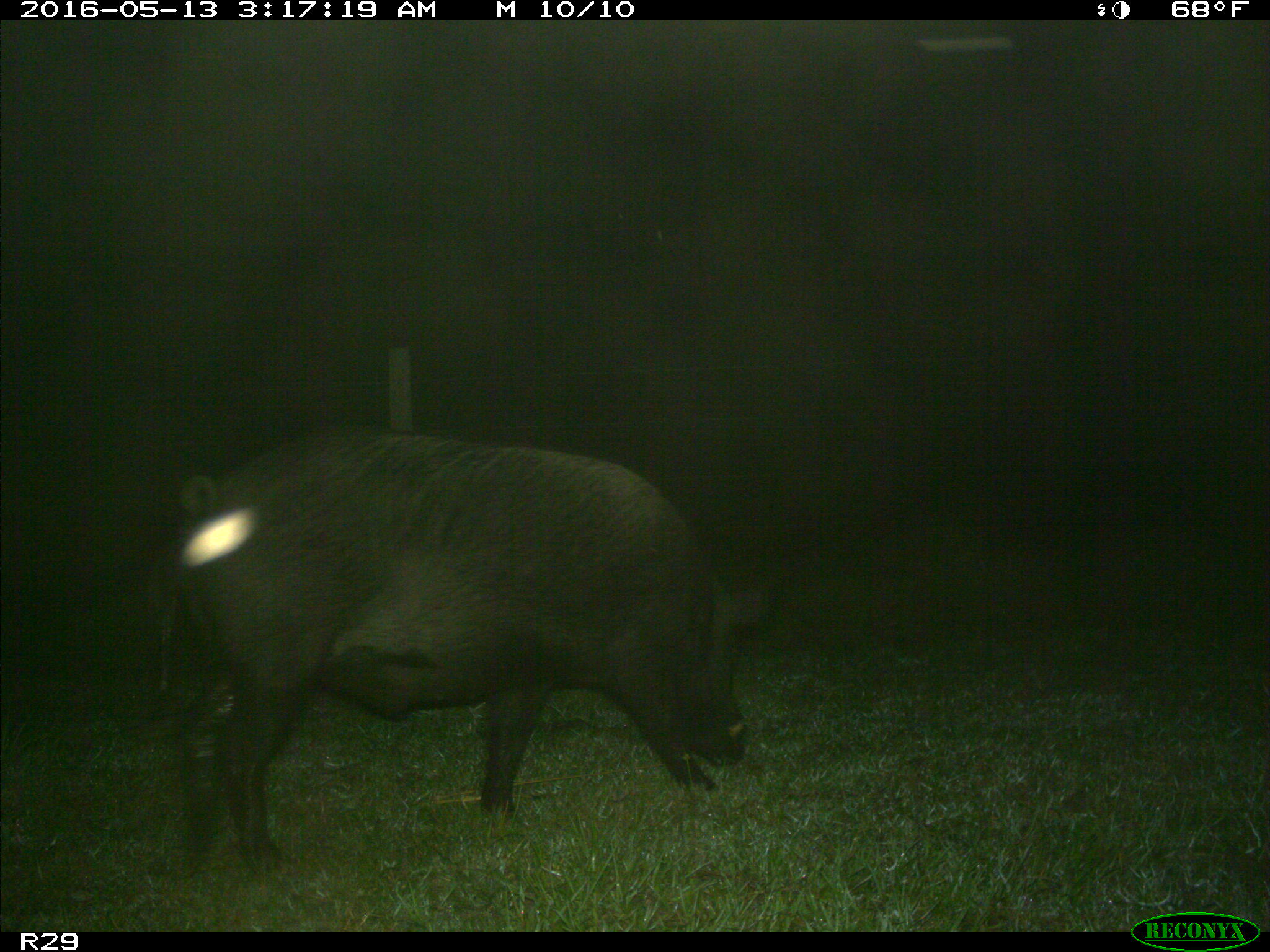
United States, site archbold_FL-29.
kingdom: Animalia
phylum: Chordata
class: Mammalia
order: Artiodactyla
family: Suidae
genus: Sus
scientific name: Sus scrofa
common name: wild boar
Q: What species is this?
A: Sus scrofa (wild boar).